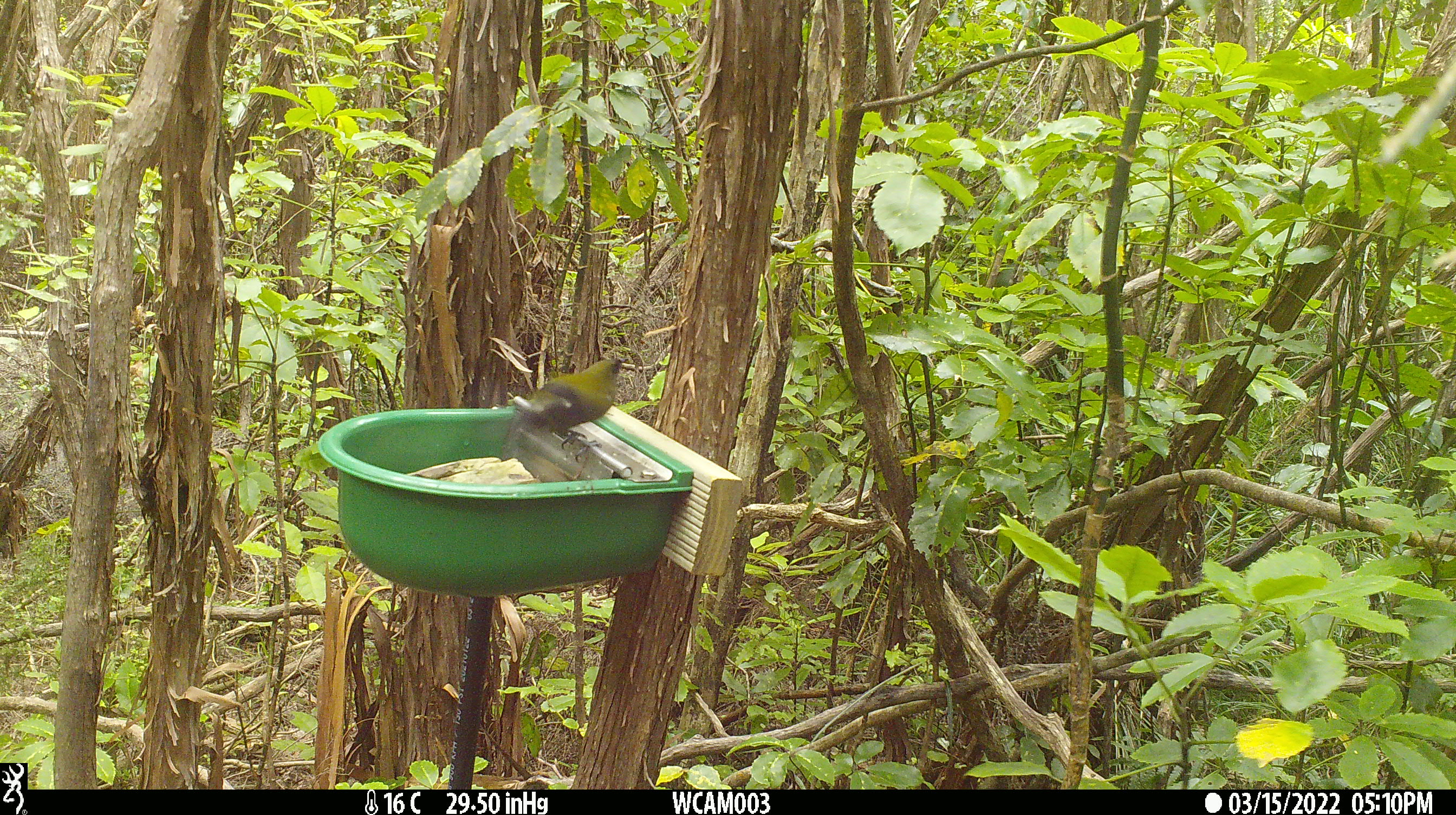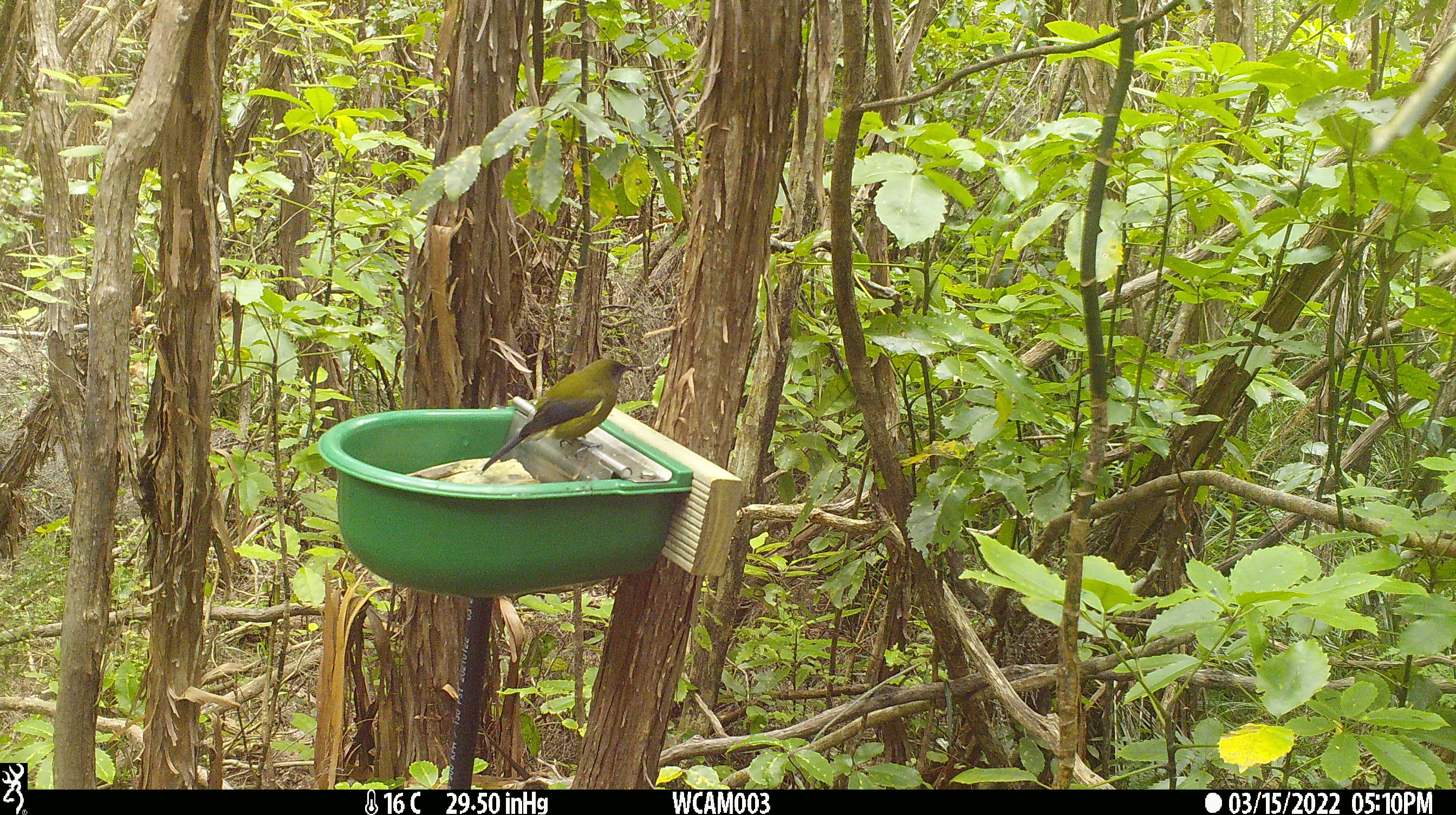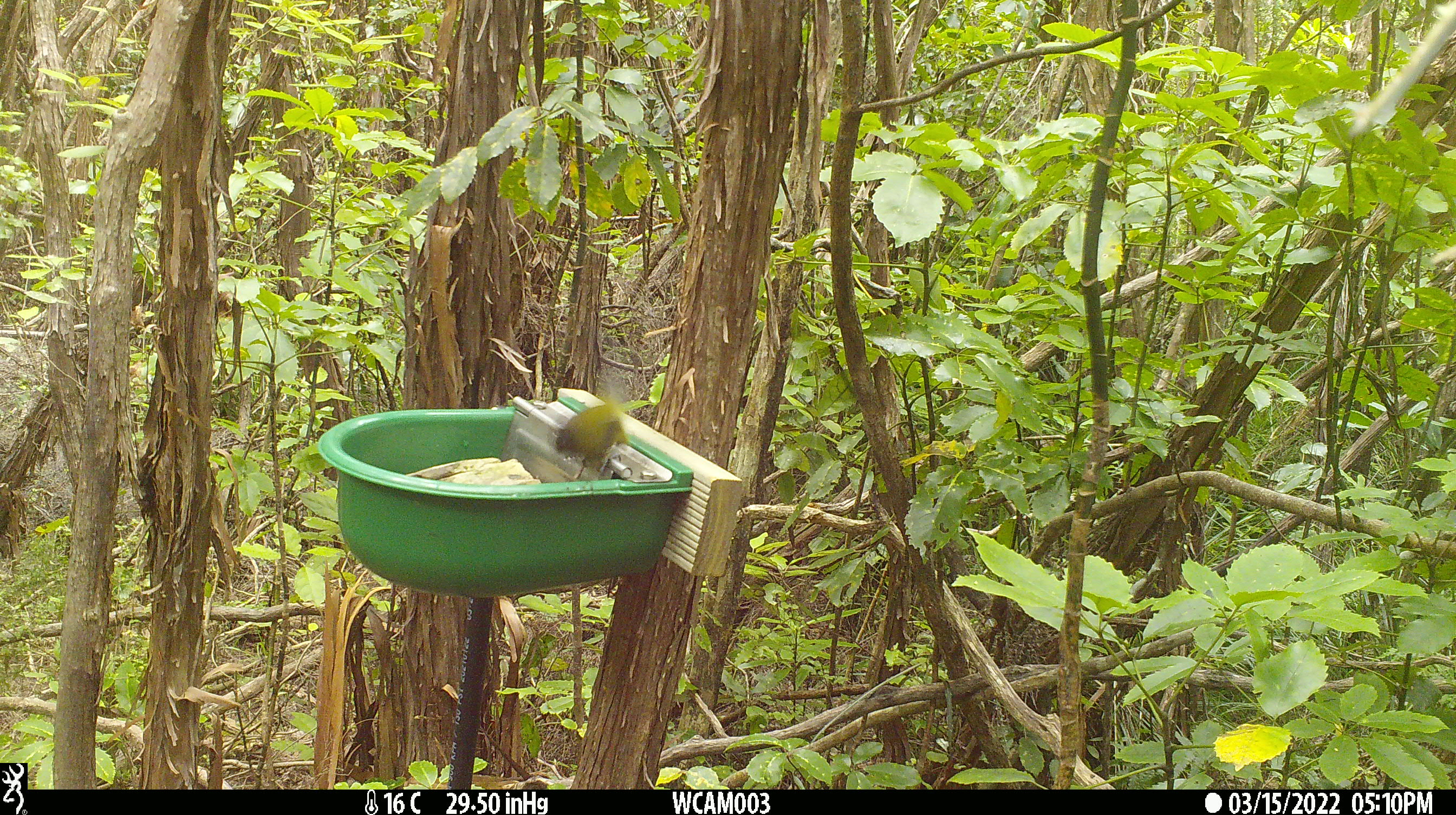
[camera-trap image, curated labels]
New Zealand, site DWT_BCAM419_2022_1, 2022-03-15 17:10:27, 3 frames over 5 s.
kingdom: Animalia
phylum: Chordata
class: Aves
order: Passeriformes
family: Meliphagidae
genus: Anthornis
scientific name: Anthornis melanura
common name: new zealand bellbird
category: bellbird